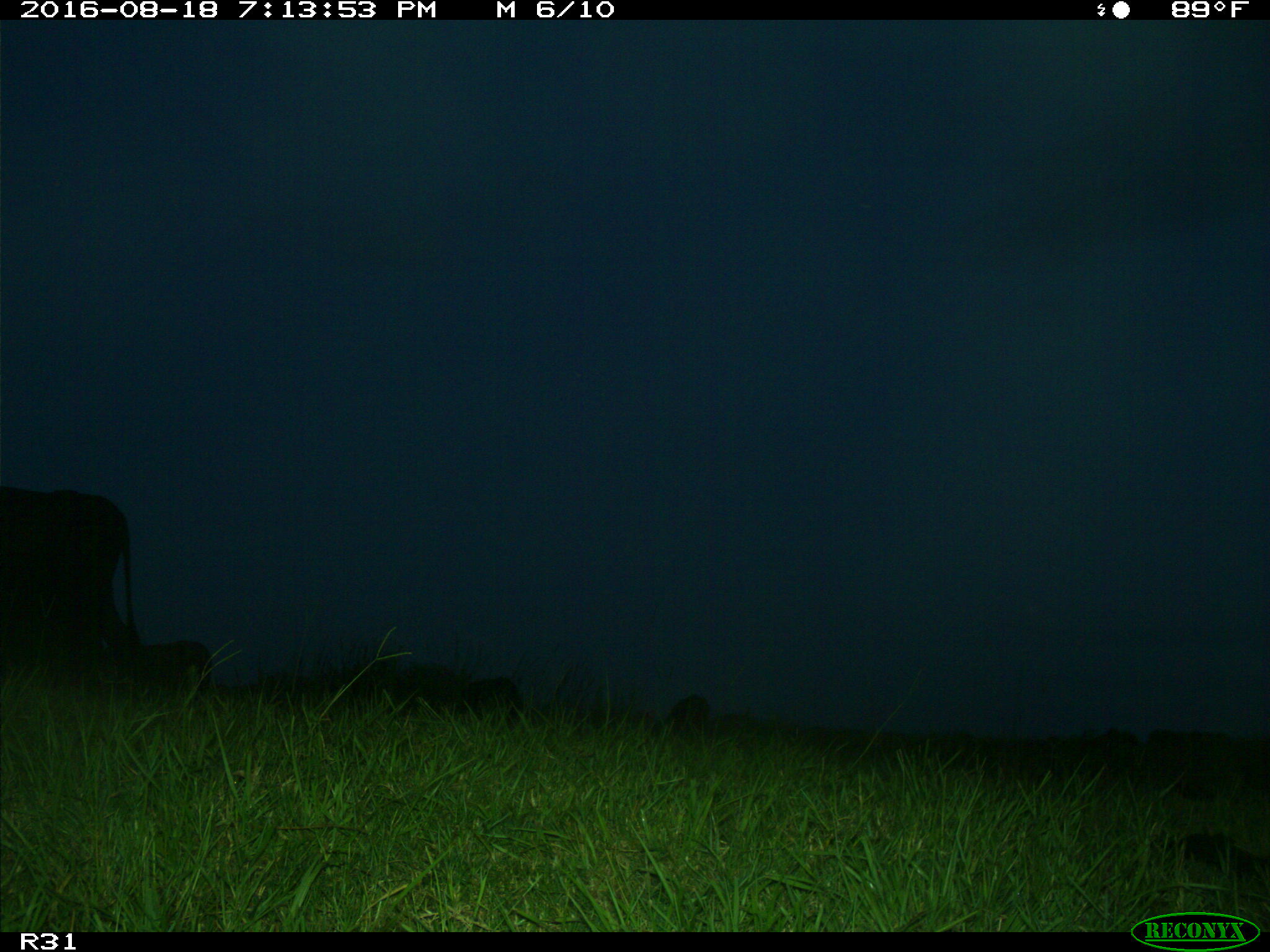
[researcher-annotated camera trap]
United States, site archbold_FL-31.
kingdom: Animalia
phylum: Chordata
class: Mammalia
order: Artiodactyla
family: Bovidae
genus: Bos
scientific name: Bos taurus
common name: domestic cow